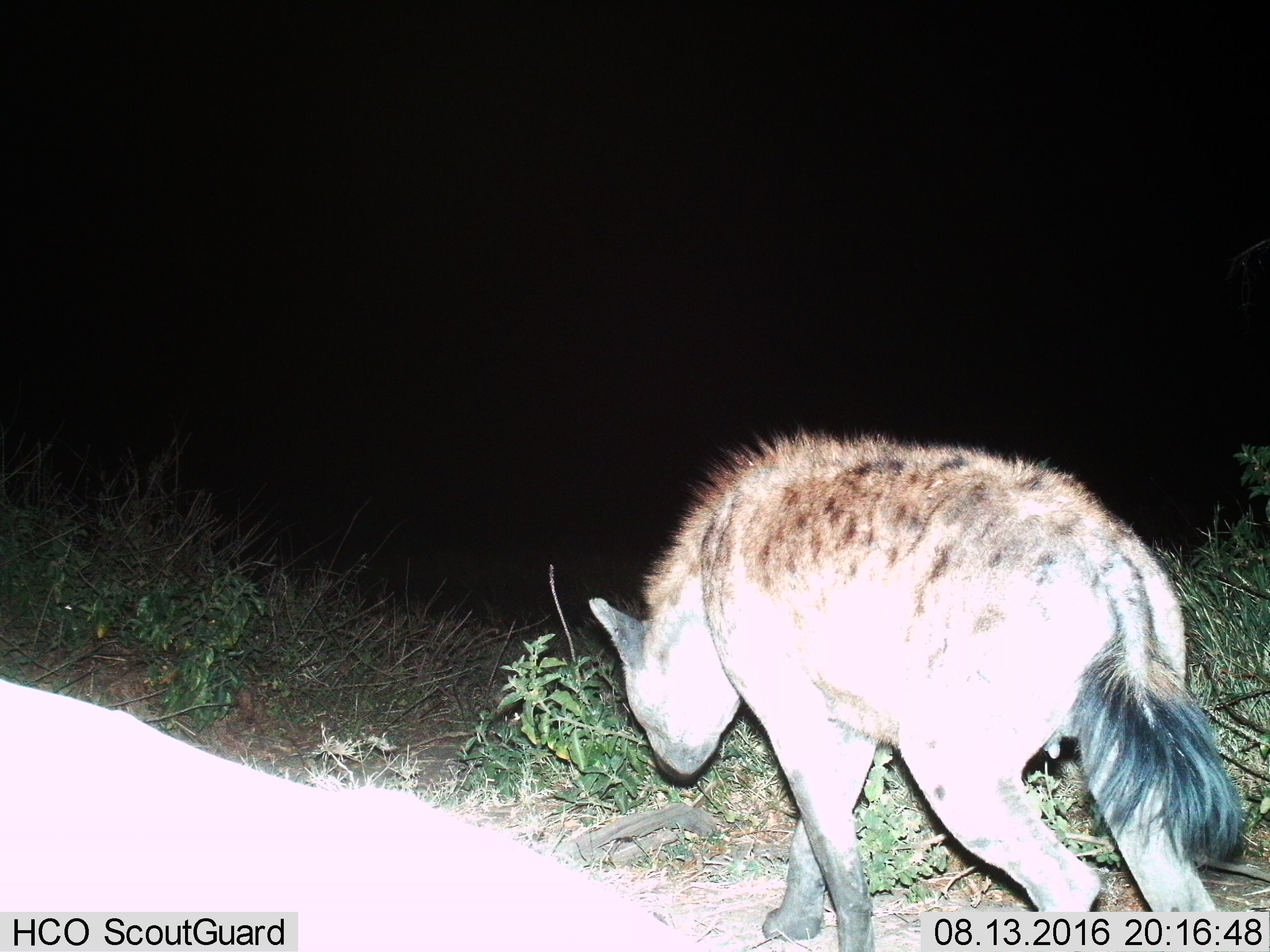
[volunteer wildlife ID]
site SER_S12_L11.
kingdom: Animalia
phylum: Chordata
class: Mammalia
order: Carnivora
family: Hyaenidae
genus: Crocuta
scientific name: Crocuta crocuta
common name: spotted hyena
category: hyenaspotted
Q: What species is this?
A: Hyenaspotted (spotted hyena) (Crocuta crocuta).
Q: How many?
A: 1.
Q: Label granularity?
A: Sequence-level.